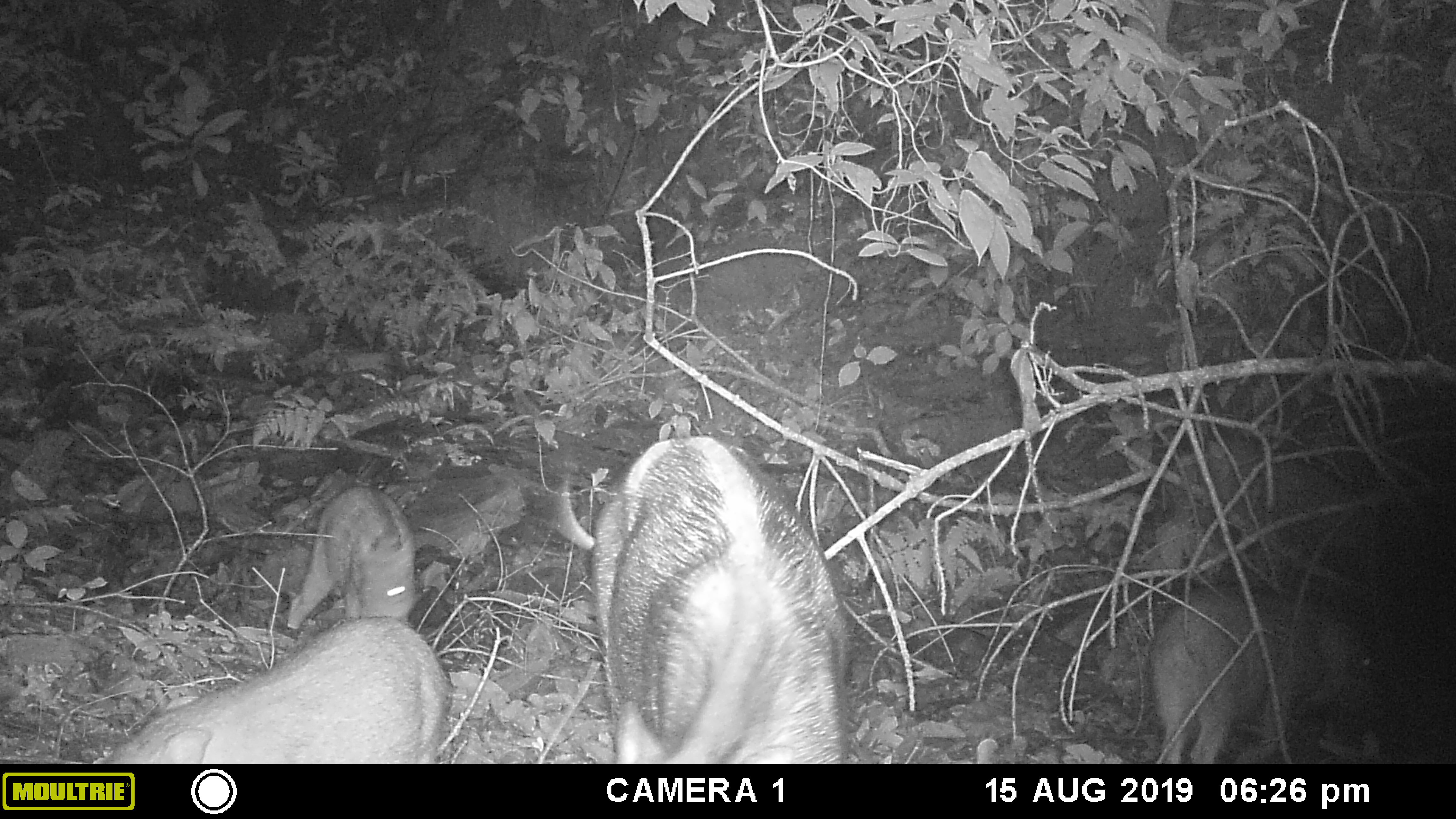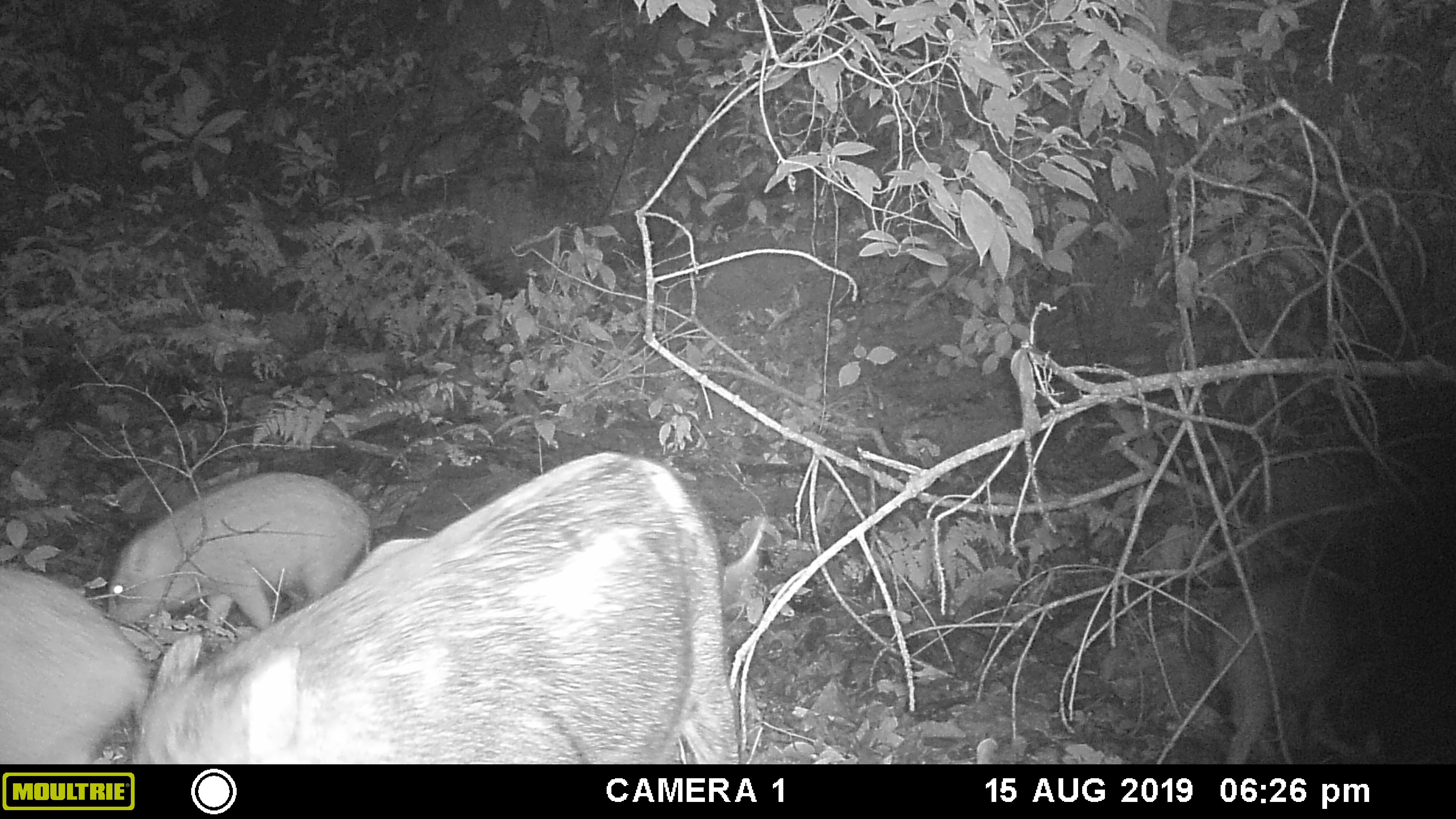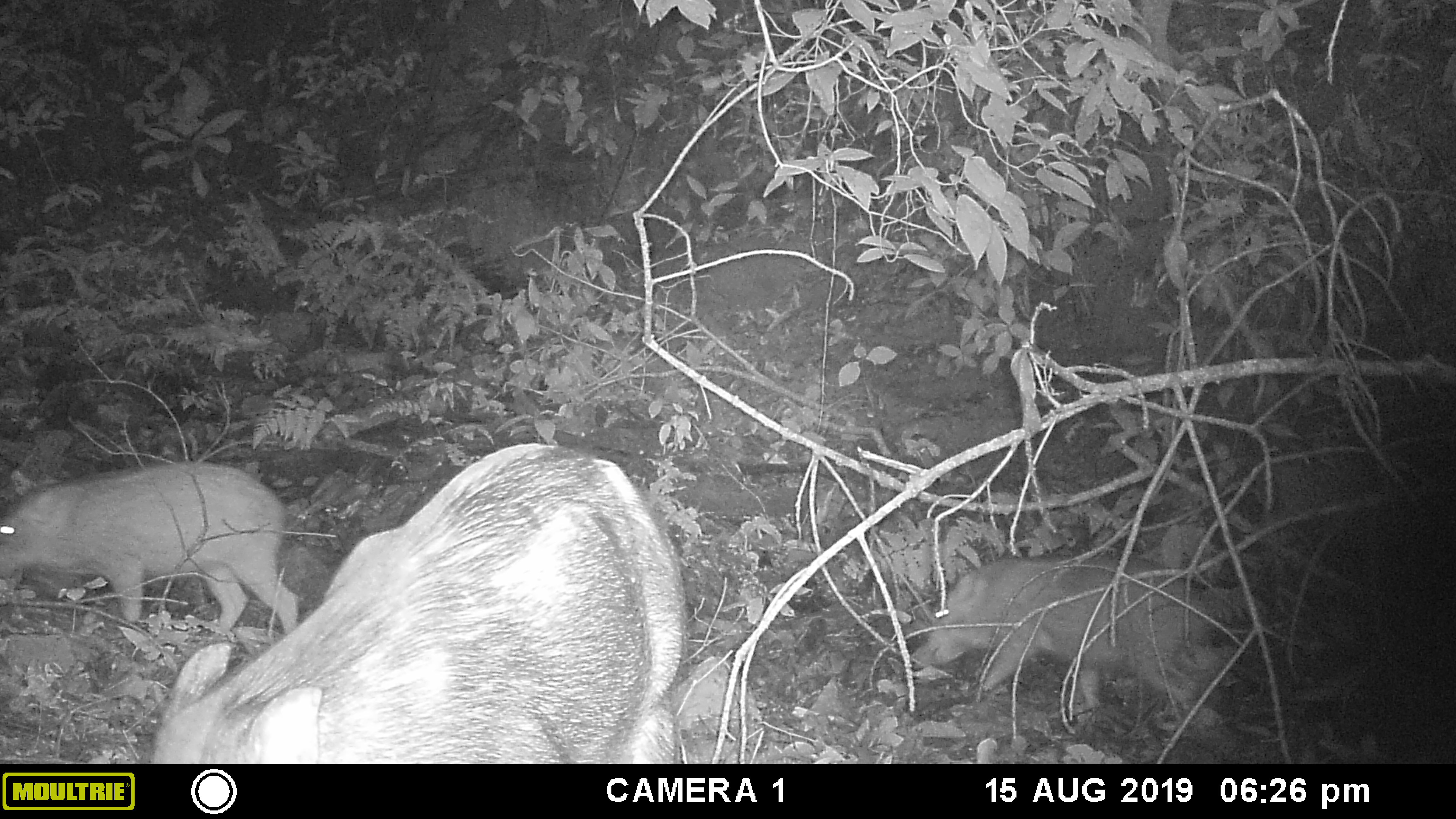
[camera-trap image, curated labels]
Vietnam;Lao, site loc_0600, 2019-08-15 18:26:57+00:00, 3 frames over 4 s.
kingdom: Animalia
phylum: Chordata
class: Mammalia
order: Artiodactyla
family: Suidae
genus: Sus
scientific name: Sus scrofa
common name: eurasian wild pig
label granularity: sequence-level